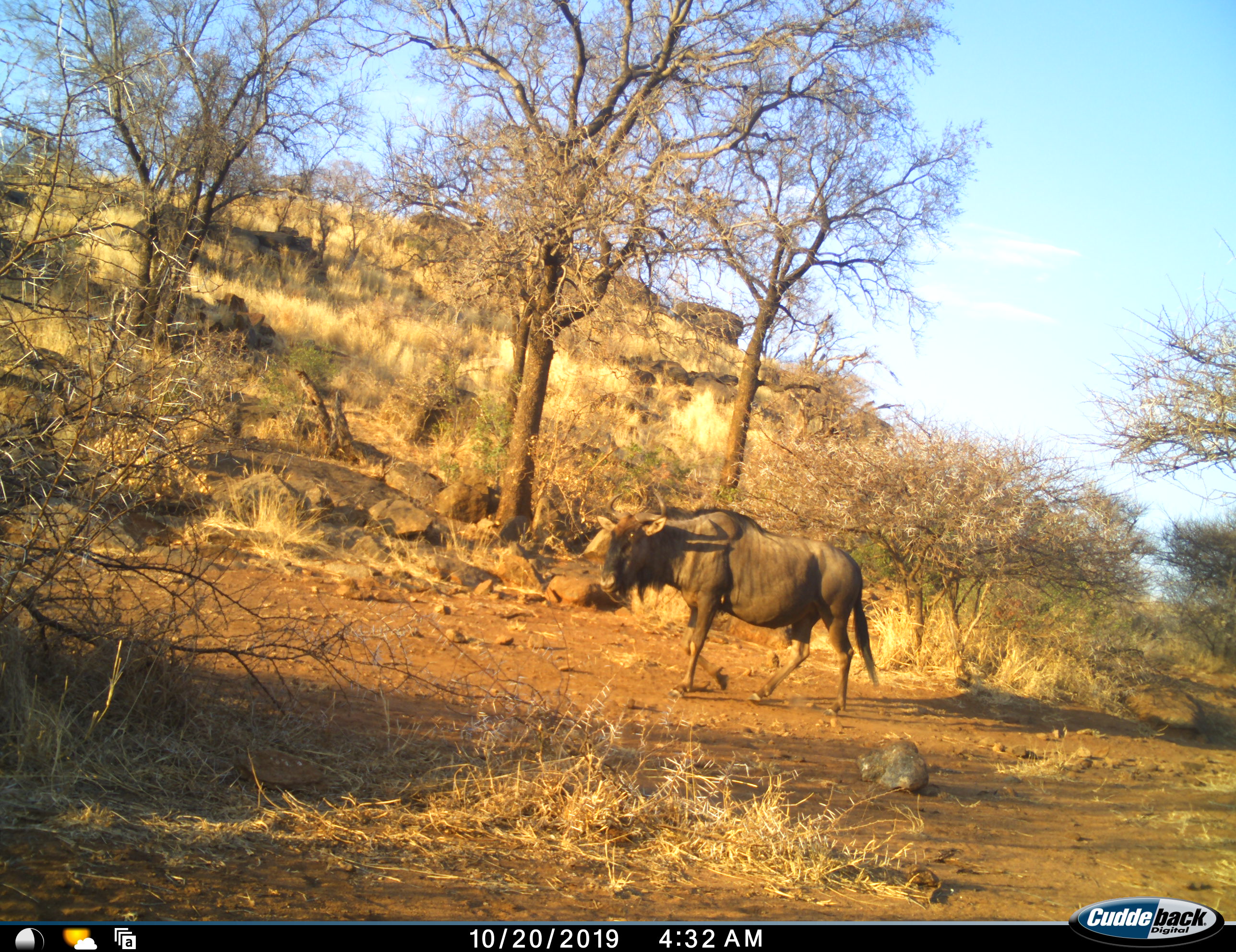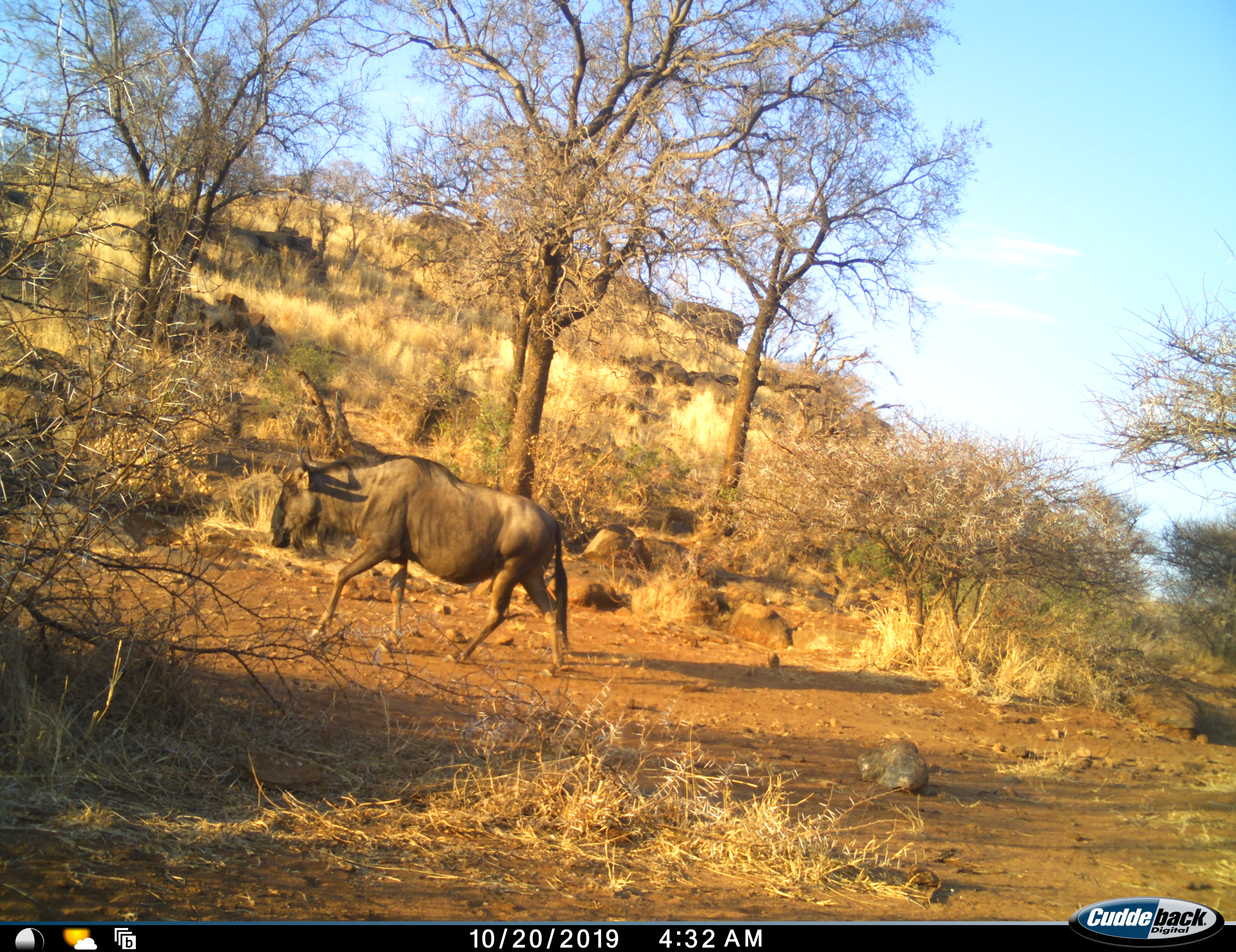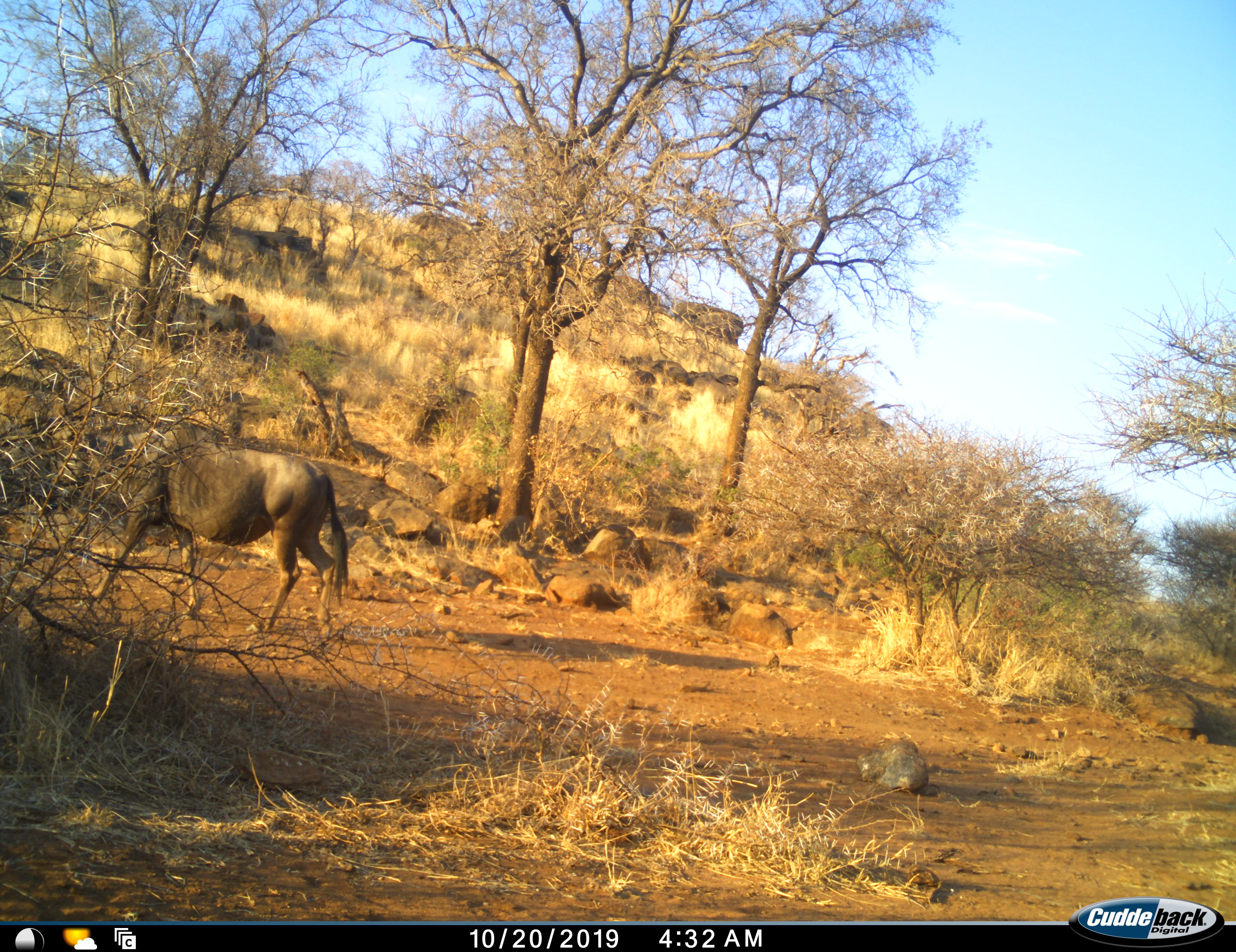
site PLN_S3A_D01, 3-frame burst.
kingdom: Animalia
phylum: Chordata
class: Mammalia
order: Artiodactyla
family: Bovidae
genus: Connochaetes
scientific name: Connochaetes taurinus taurinus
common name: blue wildebeest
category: wildebeestblue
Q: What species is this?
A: Wildebeestblue (blue wildebeest) (Connochaetes taurinus taurinus).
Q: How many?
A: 1.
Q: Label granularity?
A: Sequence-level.